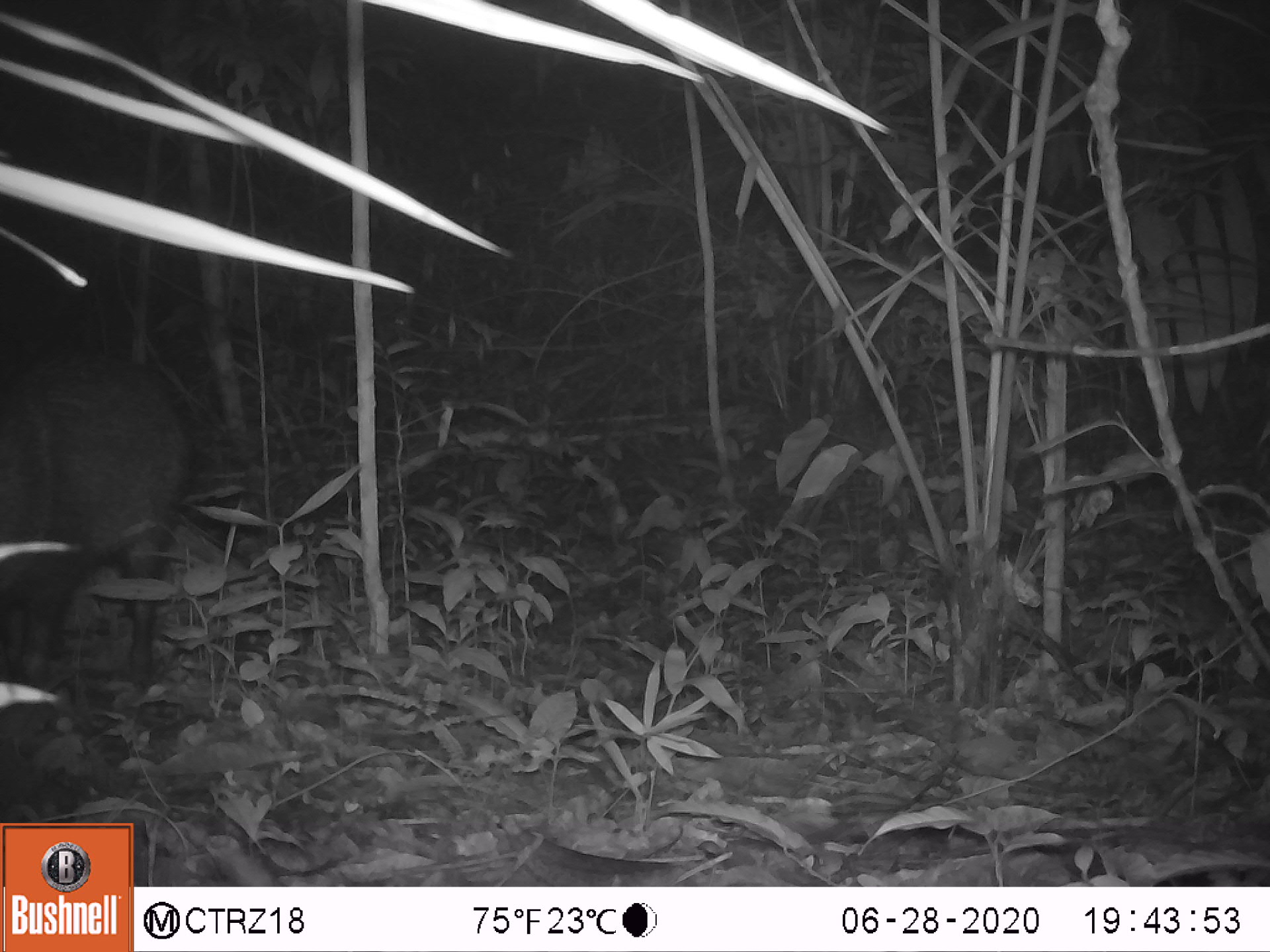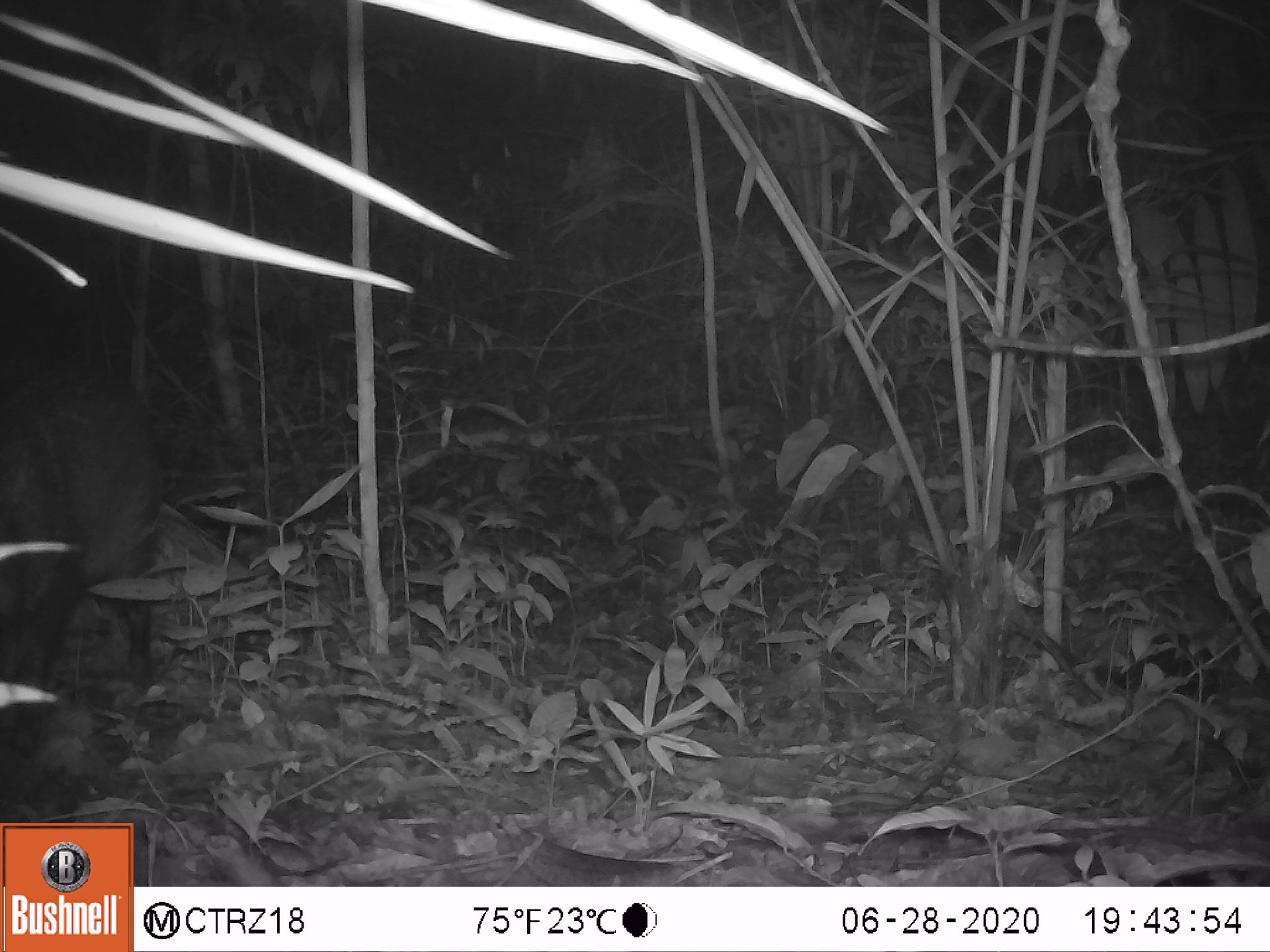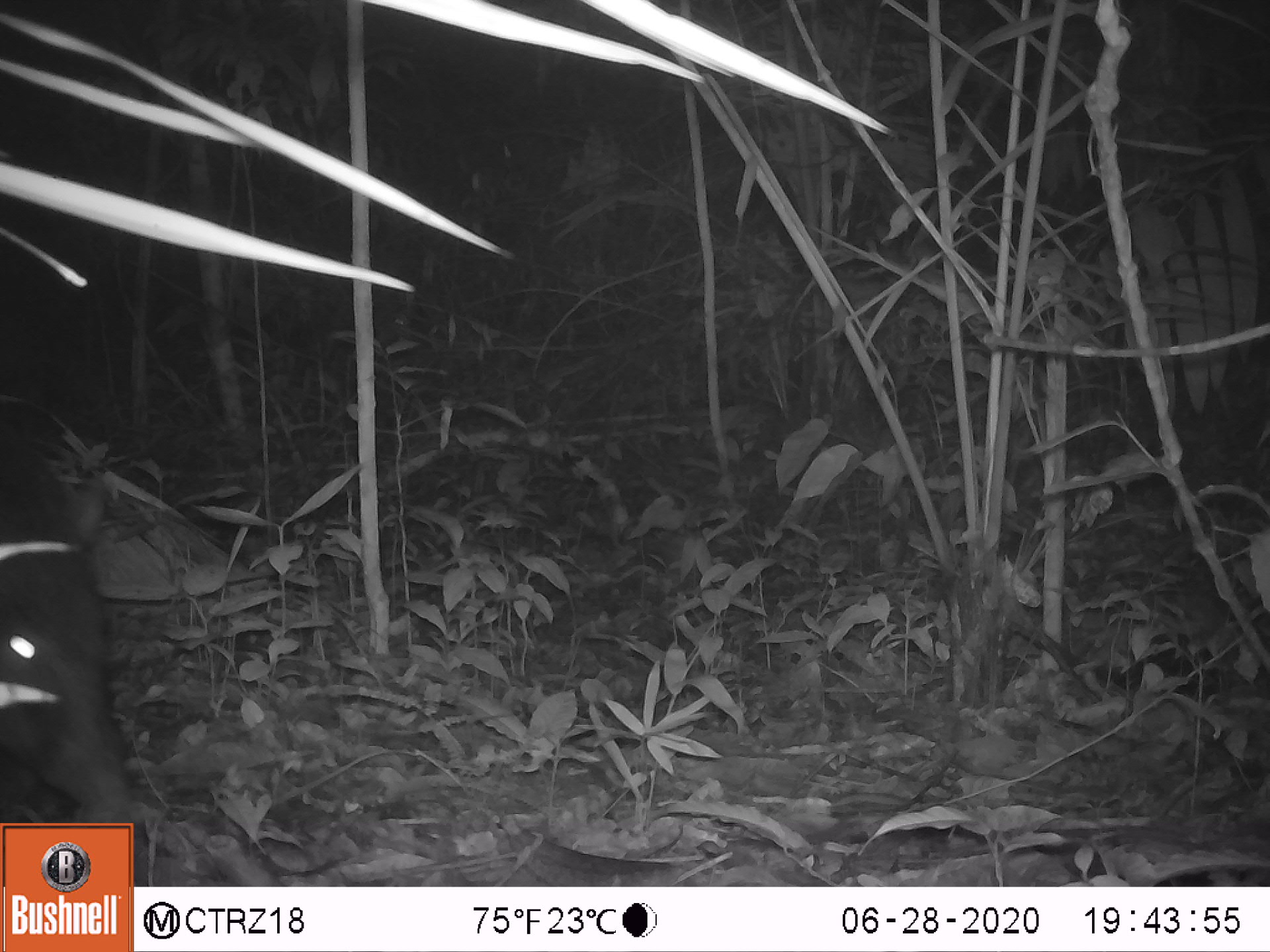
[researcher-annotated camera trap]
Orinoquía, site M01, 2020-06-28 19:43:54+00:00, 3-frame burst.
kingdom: Animalia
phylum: Chordata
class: Mammalia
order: Artiodactyla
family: Tayassuidae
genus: Pecari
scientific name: Pecari tajacu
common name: collared peccary